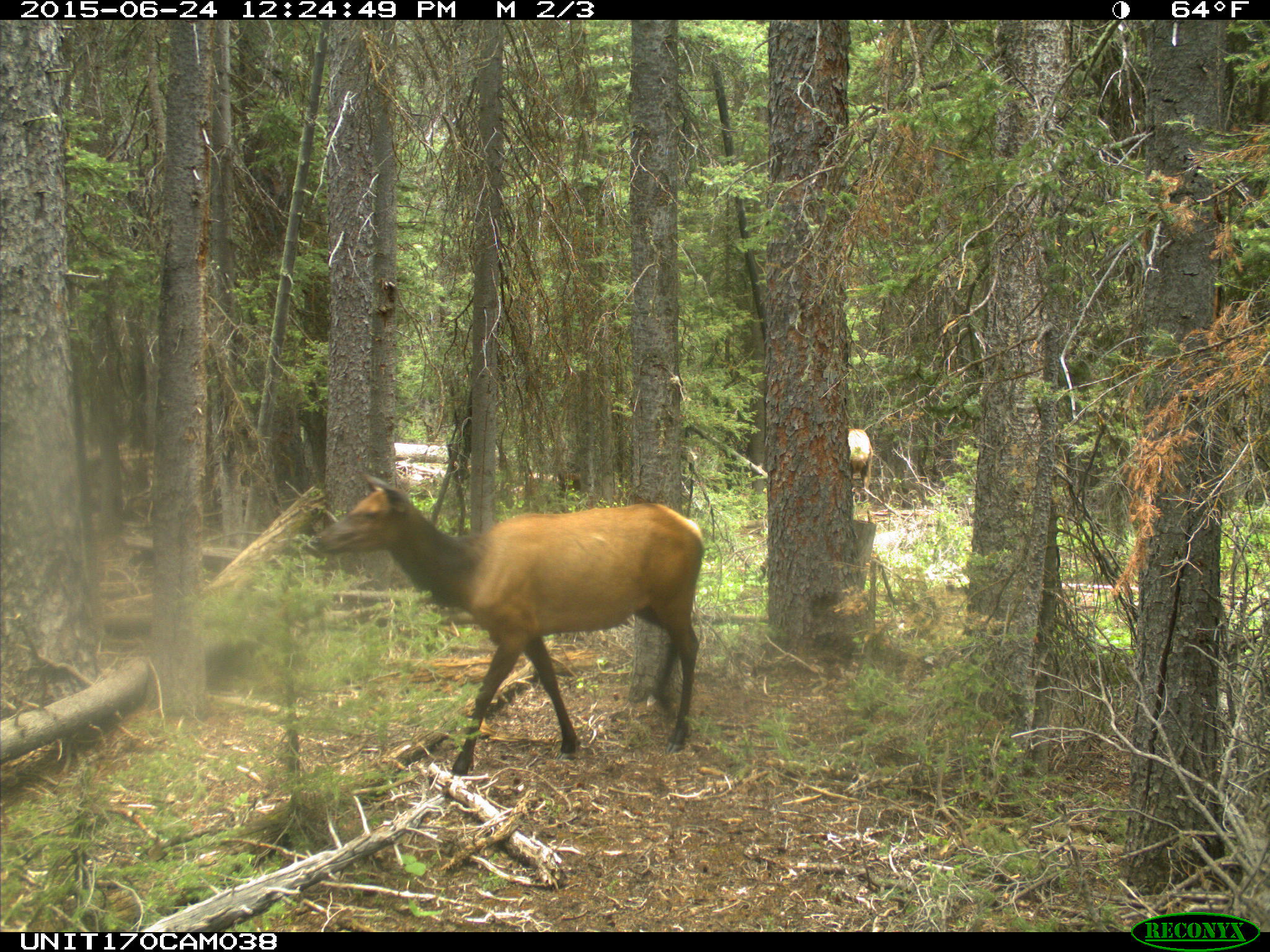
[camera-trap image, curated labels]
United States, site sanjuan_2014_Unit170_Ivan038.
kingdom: Animalia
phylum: Chordata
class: Mammalia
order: Artiodactyla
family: Cervidae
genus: Cervus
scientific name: Cervus elaphus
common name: red deer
Cervus elaphus (red deer).